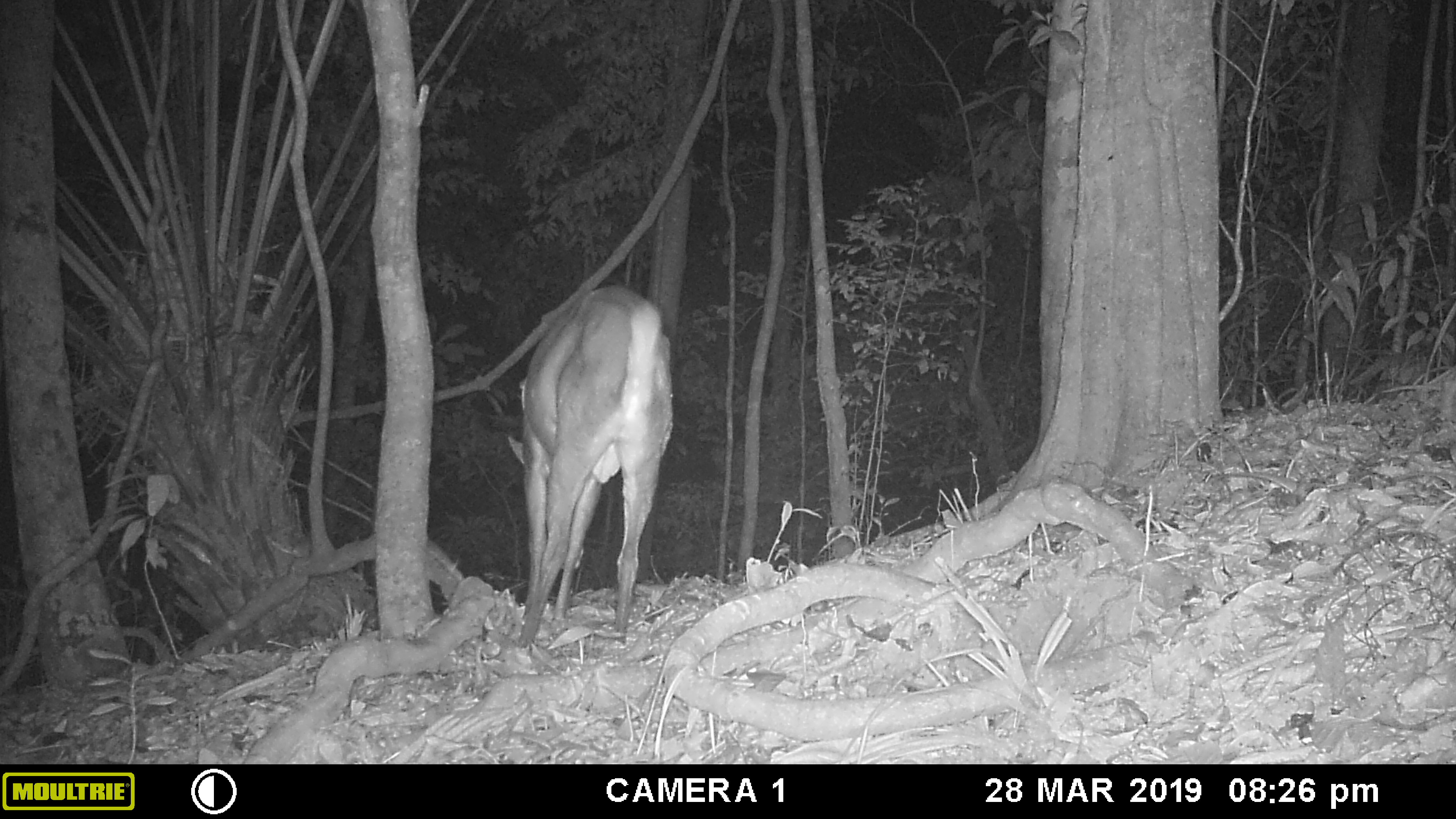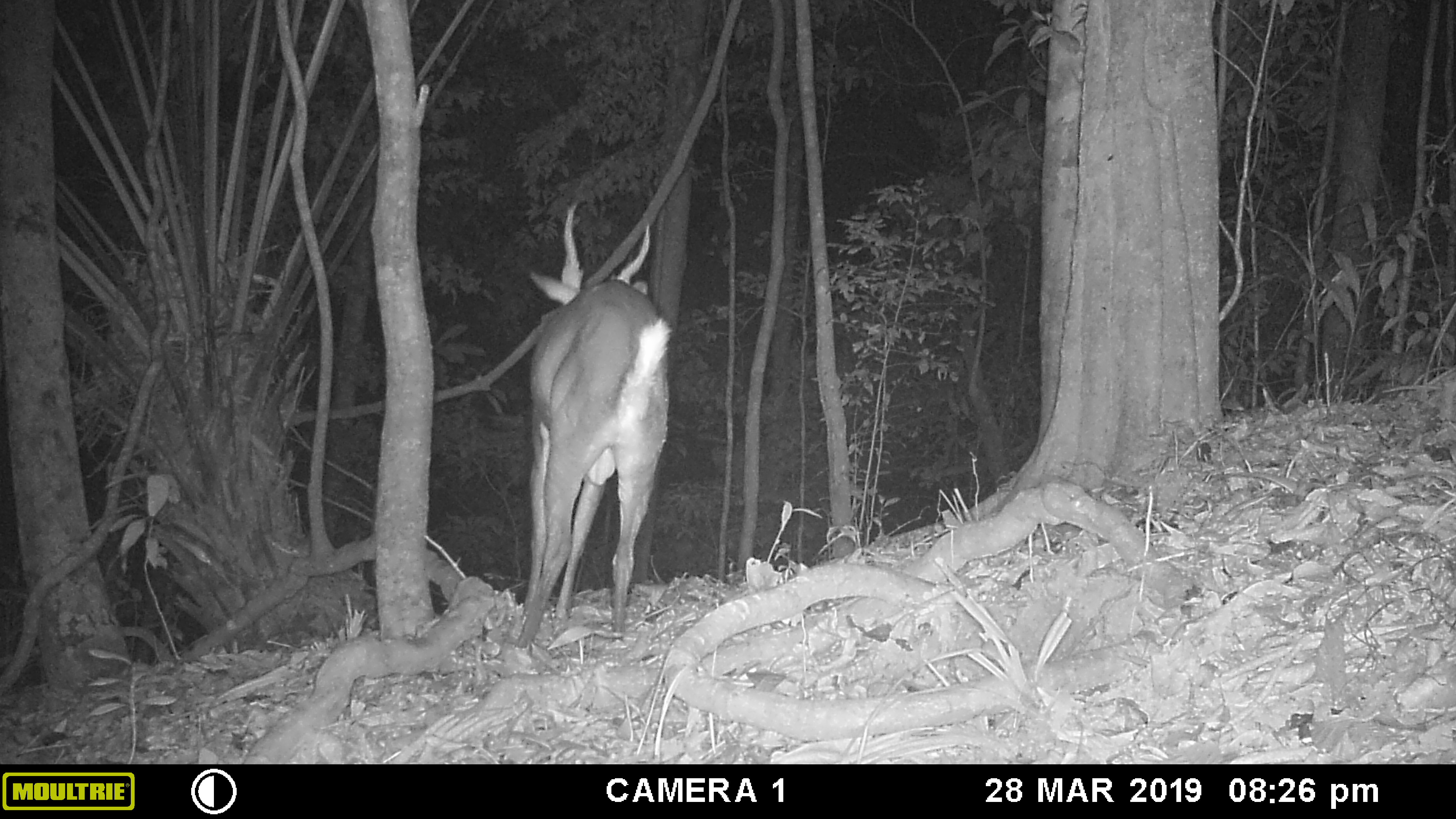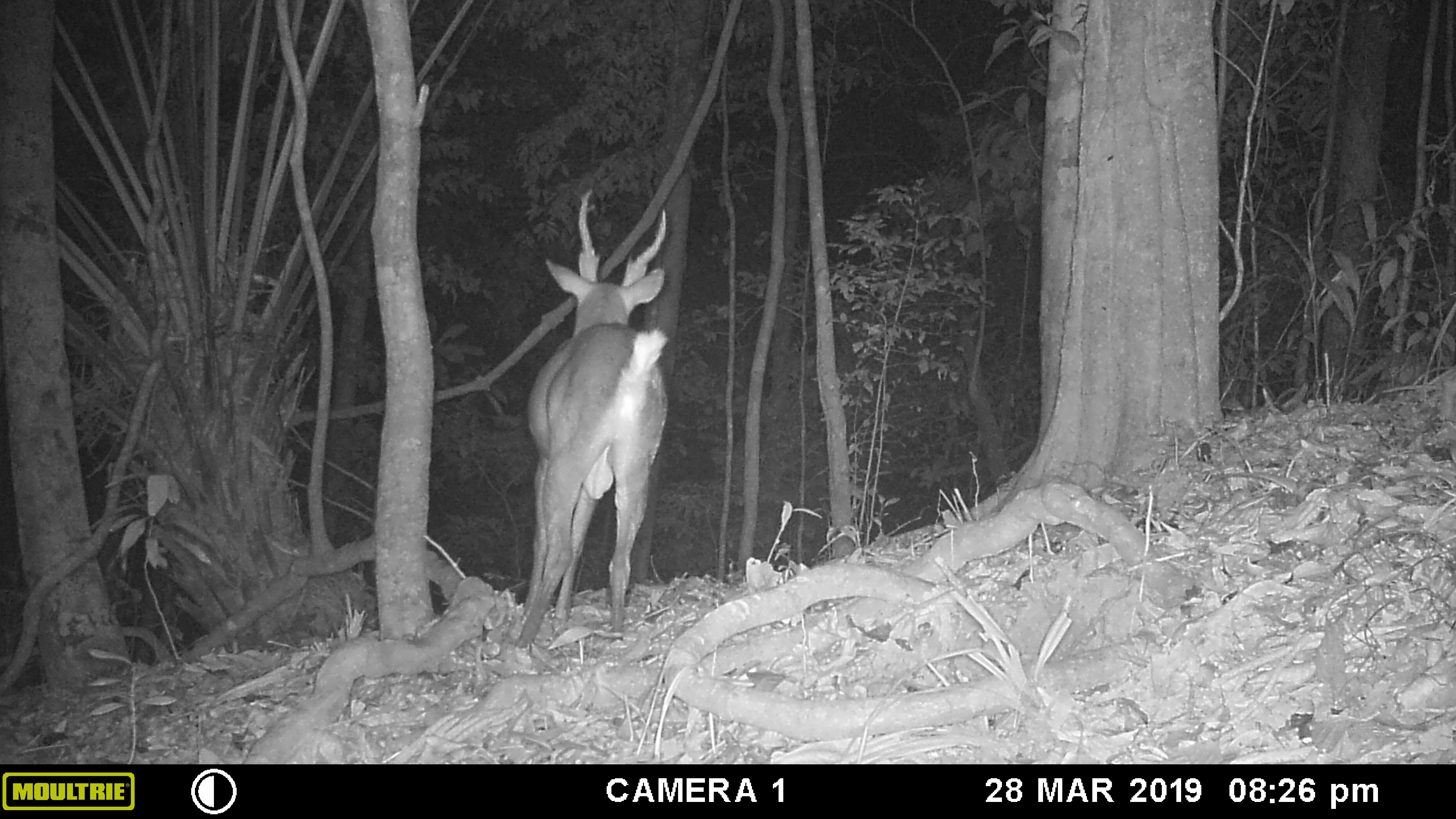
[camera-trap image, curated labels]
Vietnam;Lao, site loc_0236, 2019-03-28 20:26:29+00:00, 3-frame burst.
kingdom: Animalia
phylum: Chordata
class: Mammalia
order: Artiodactyla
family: Cervidae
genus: Muntiacus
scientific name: Muntiacus vuquangensis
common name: large-antlered muntjac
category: large antlered muntjac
Large antlered muntjac (large-antlered muntjac) (Muntiacus vuquangensis). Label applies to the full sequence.